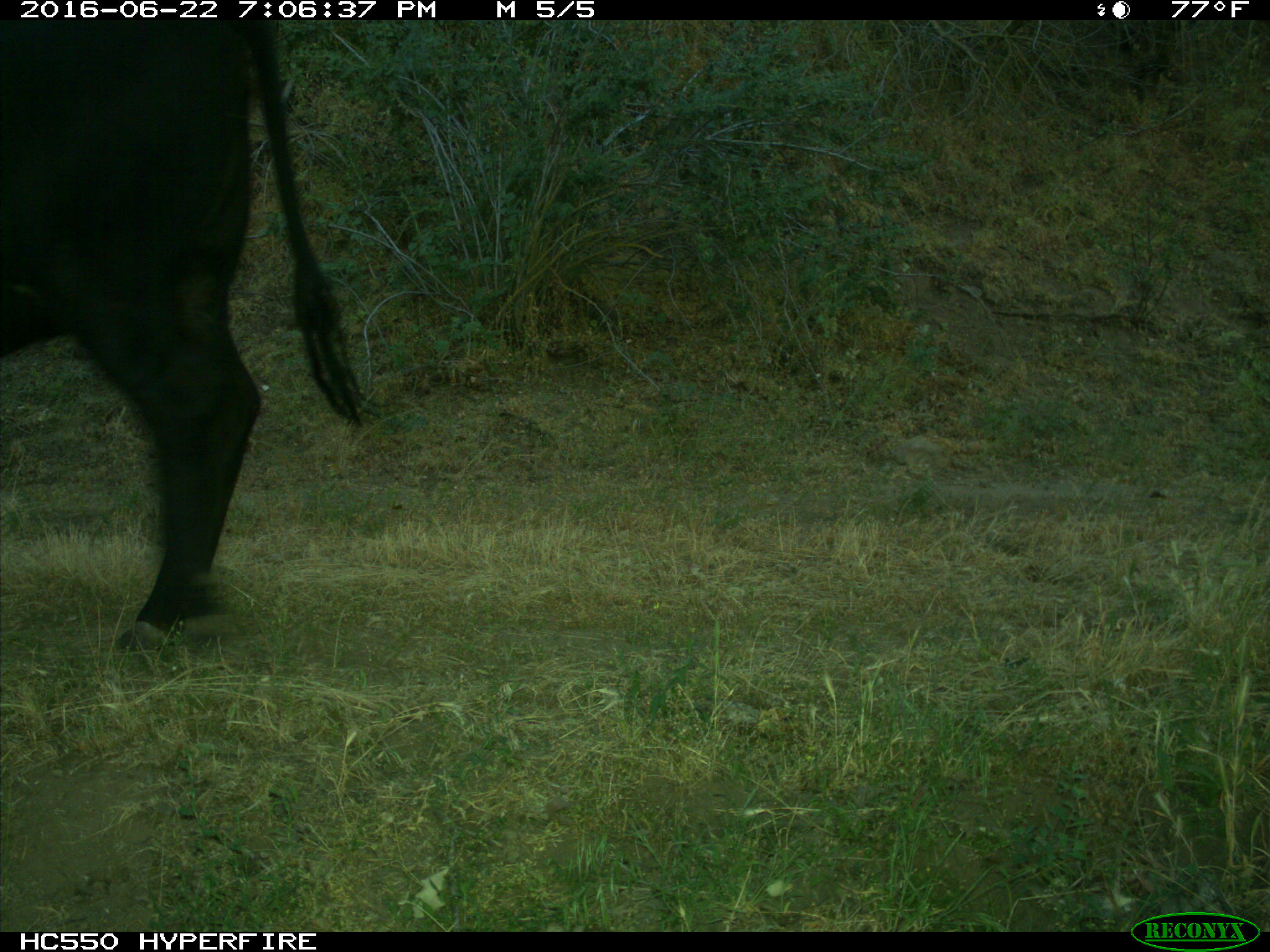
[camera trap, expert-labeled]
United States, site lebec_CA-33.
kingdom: Animalia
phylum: Chordata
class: Mammalia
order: Artiodactyla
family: Bovidae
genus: Bos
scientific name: Bos taurus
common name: domestic cow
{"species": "Bos taurus (domestic cow)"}